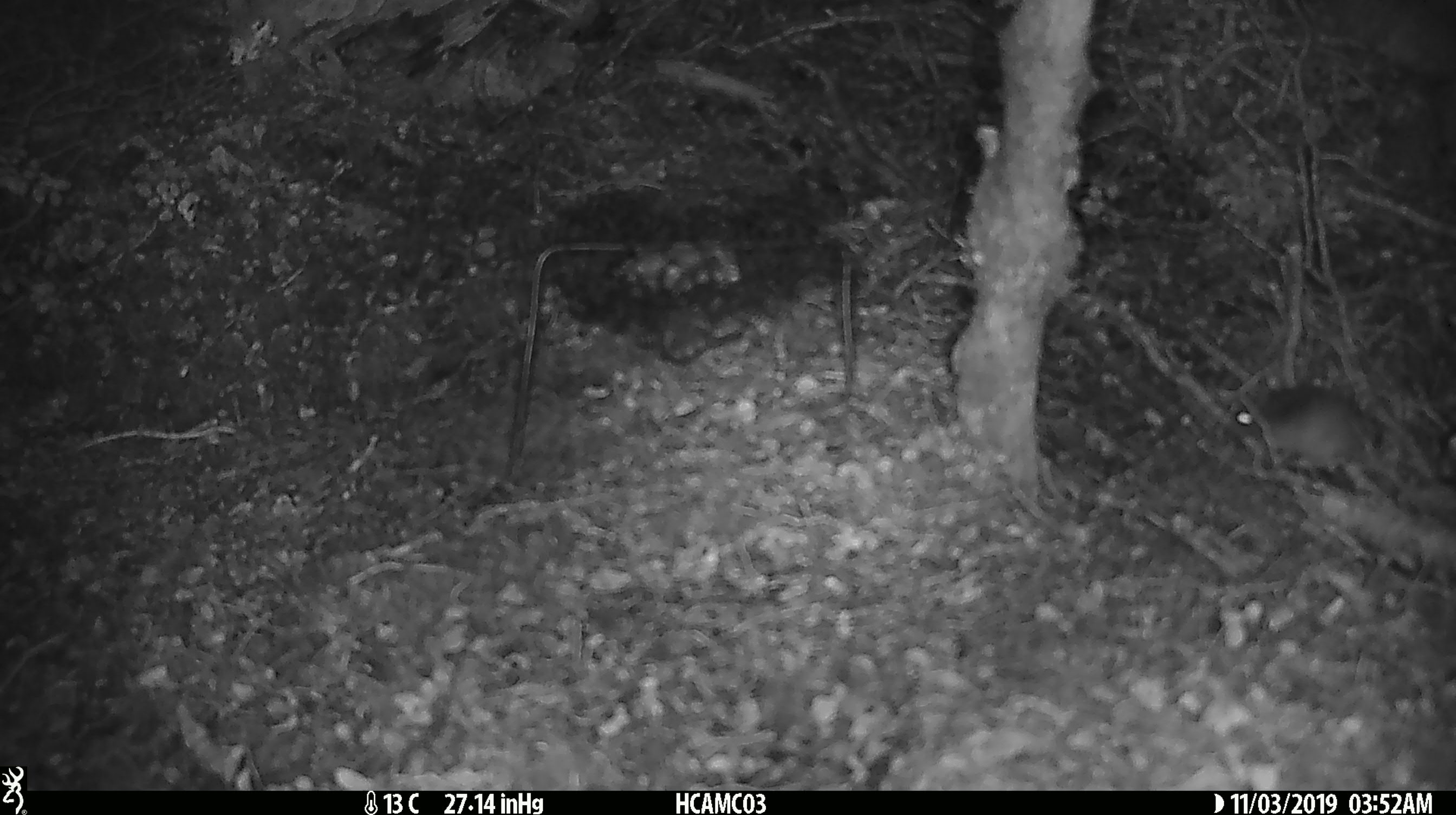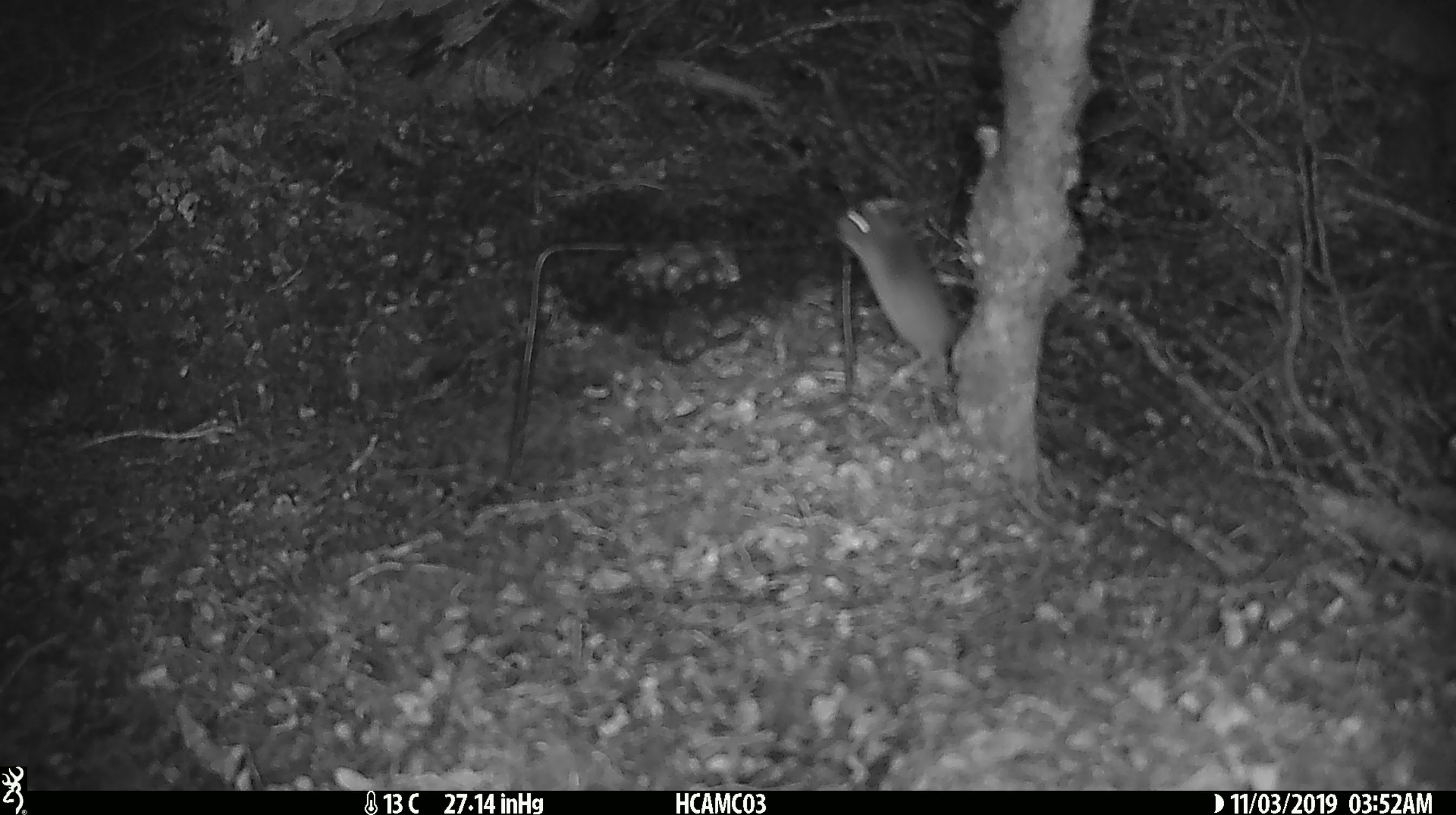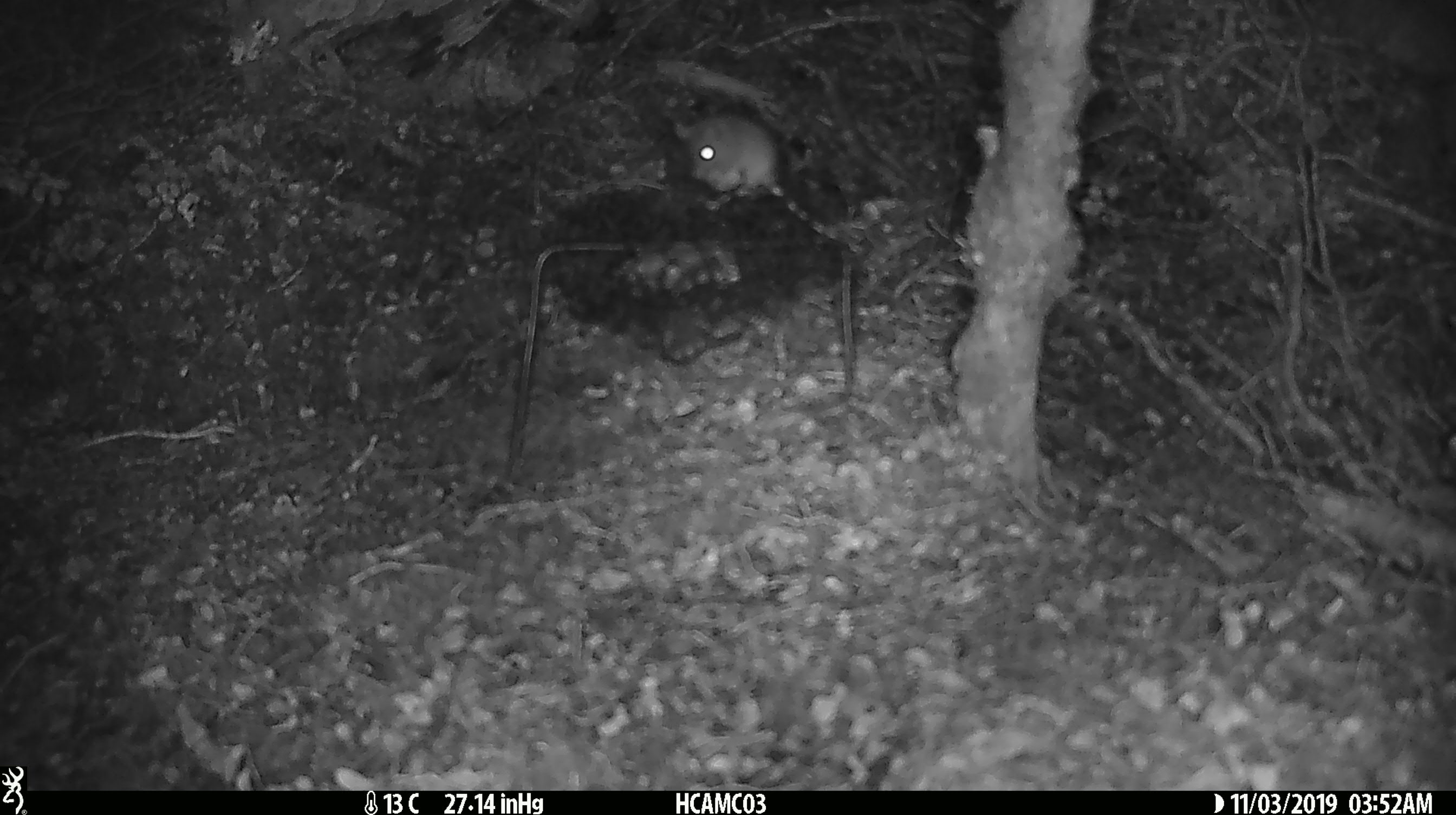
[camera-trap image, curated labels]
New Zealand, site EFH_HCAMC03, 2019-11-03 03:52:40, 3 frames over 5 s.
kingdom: Animalia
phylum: Chordata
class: Mammalia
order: Rodentia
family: Muridae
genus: Mus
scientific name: Mus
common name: mouse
Mouse (Mus).